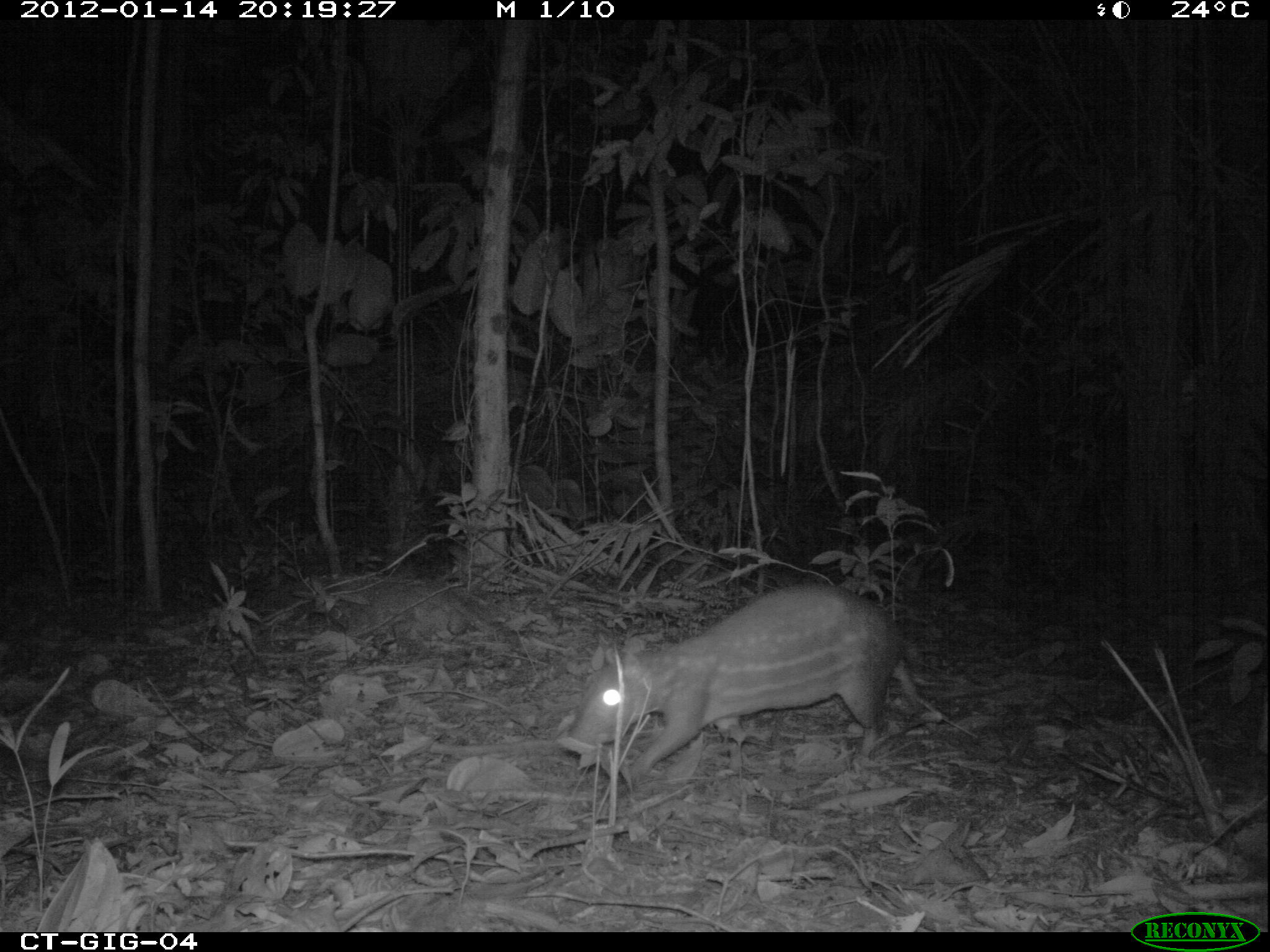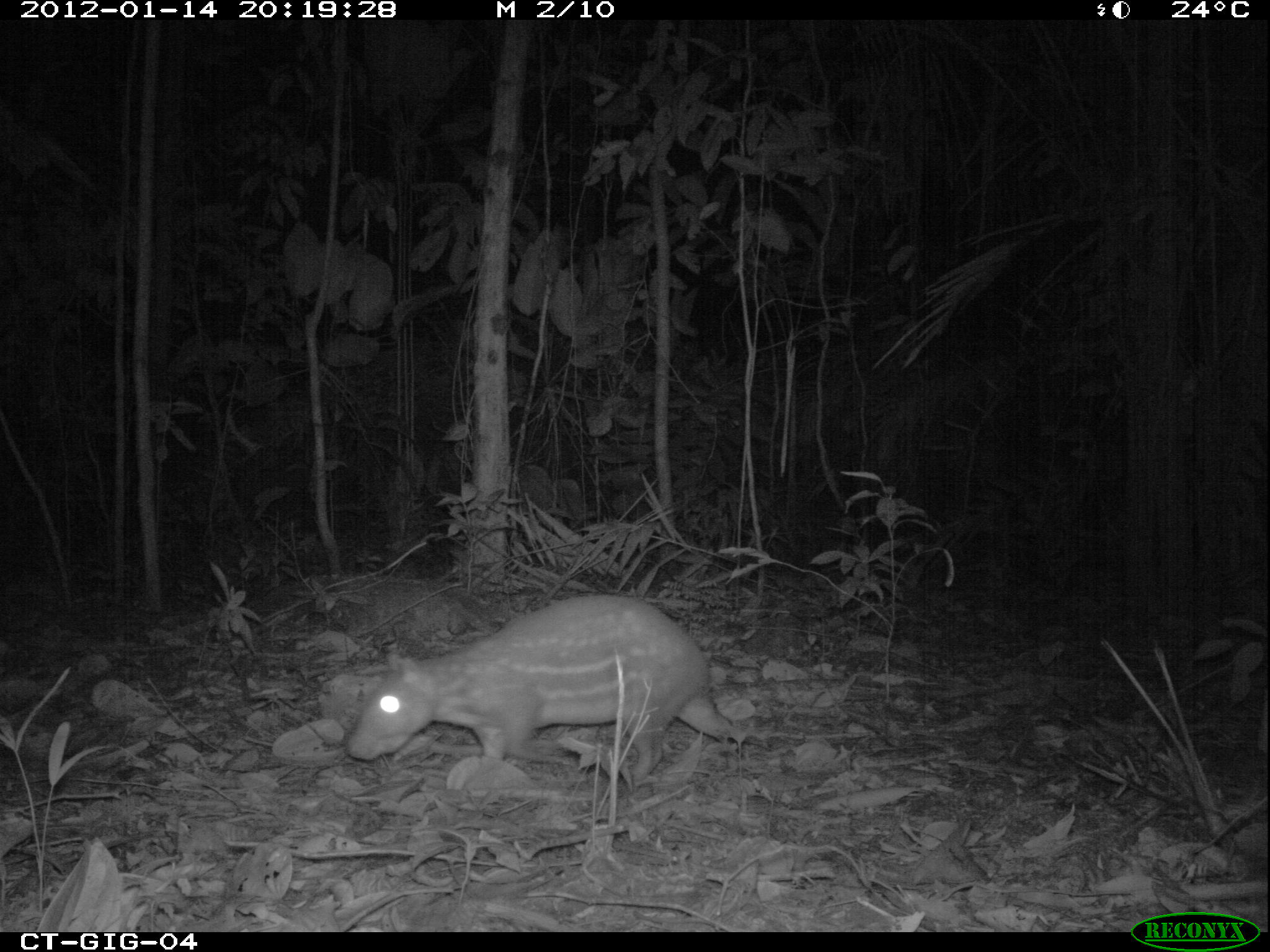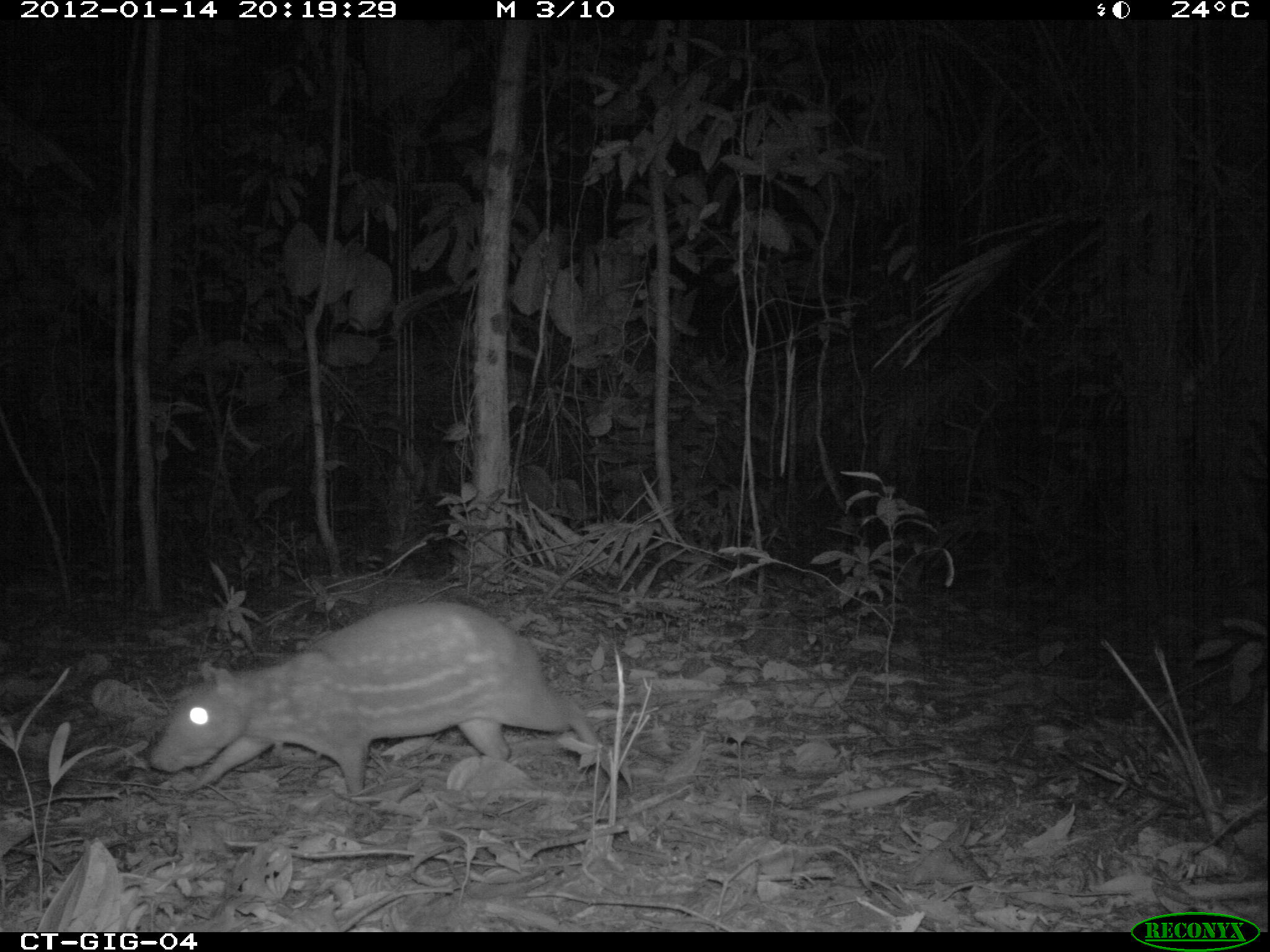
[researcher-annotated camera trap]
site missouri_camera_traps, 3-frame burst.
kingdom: Animalia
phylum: Chordata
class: Mammalia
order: Rodentia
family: Cuniculidae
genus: Cuniculus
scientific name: Cuniculus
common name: paca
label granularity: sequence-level